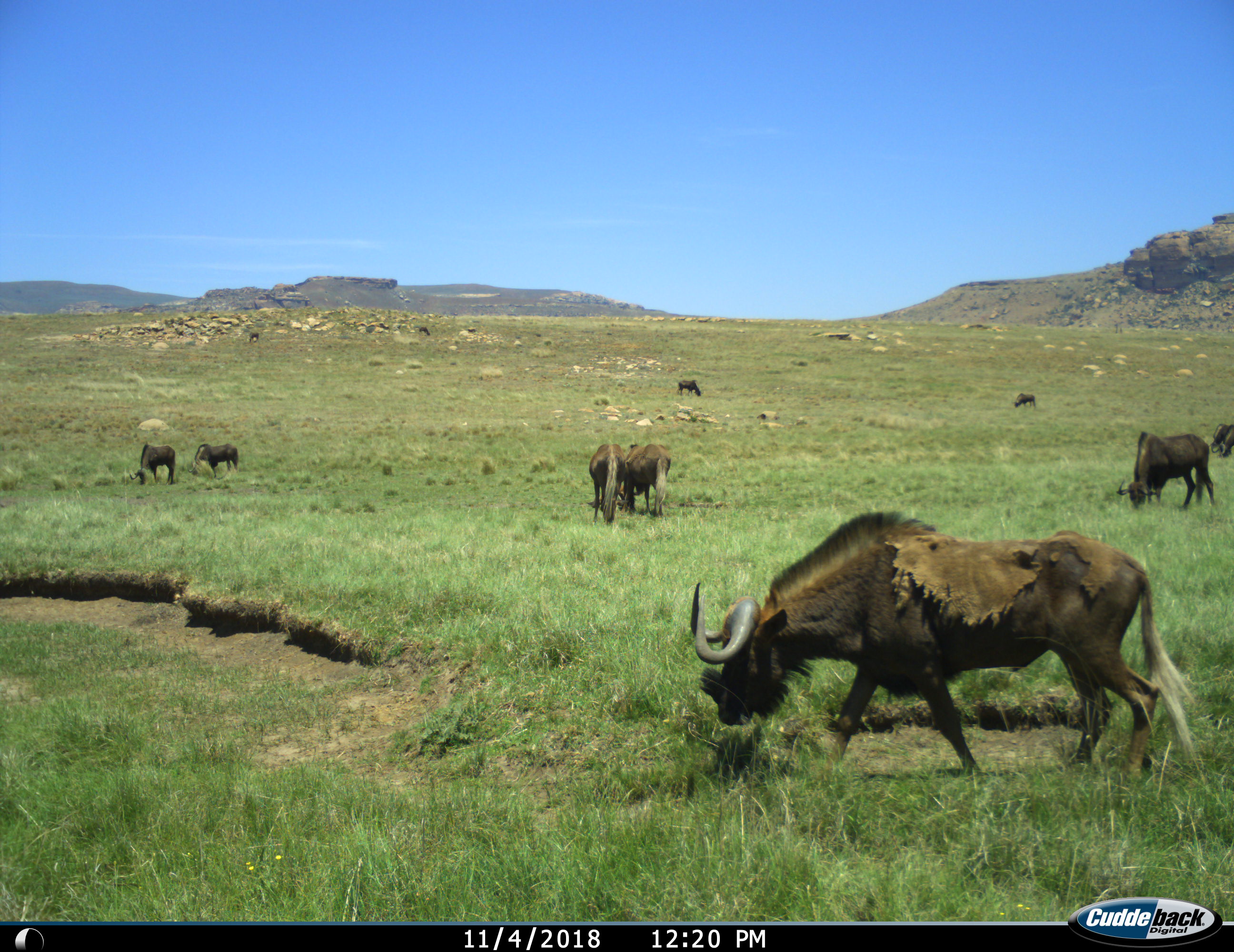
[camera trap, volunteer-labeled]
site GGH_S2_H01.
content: unidentified animal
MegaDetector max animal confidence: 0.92